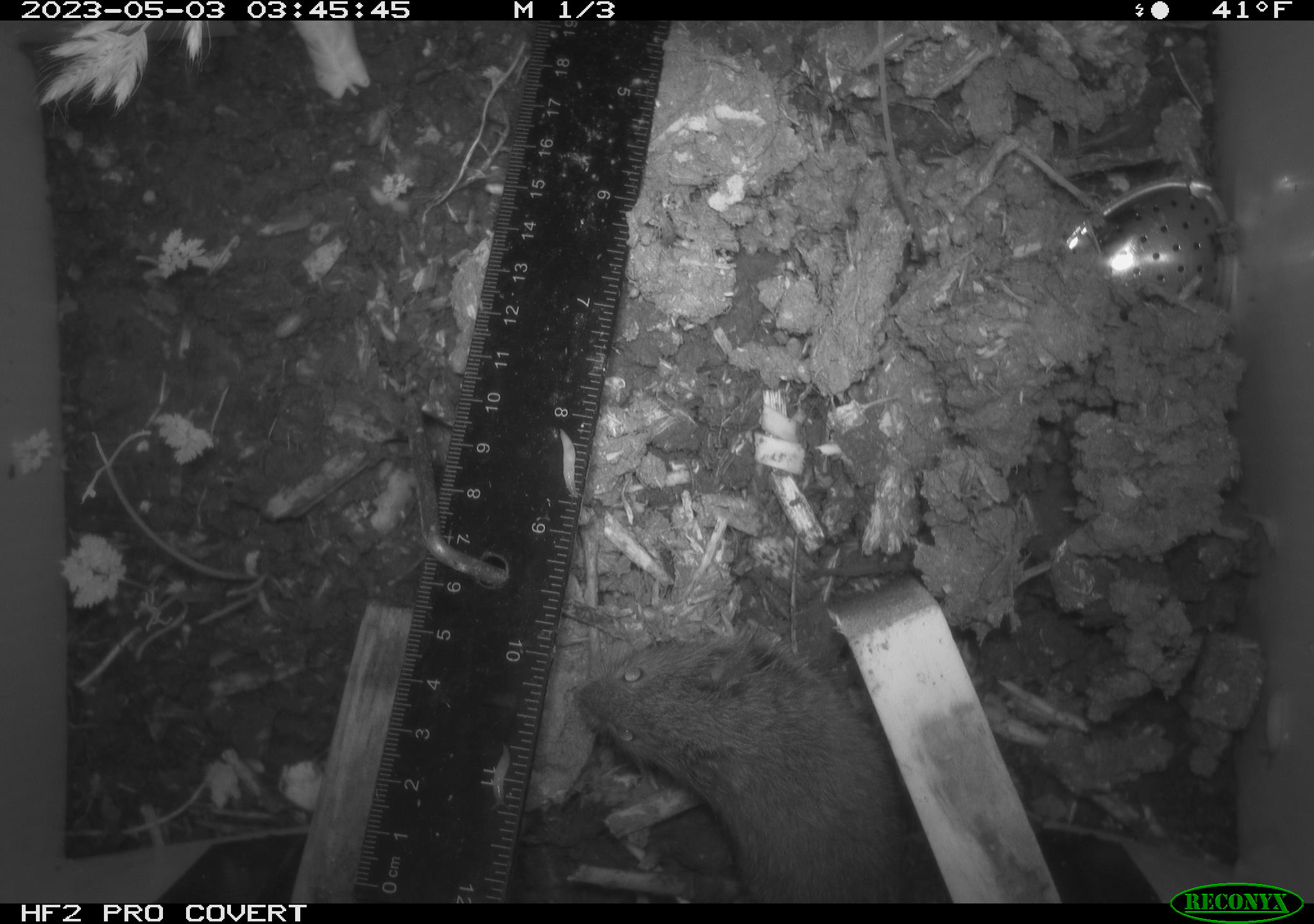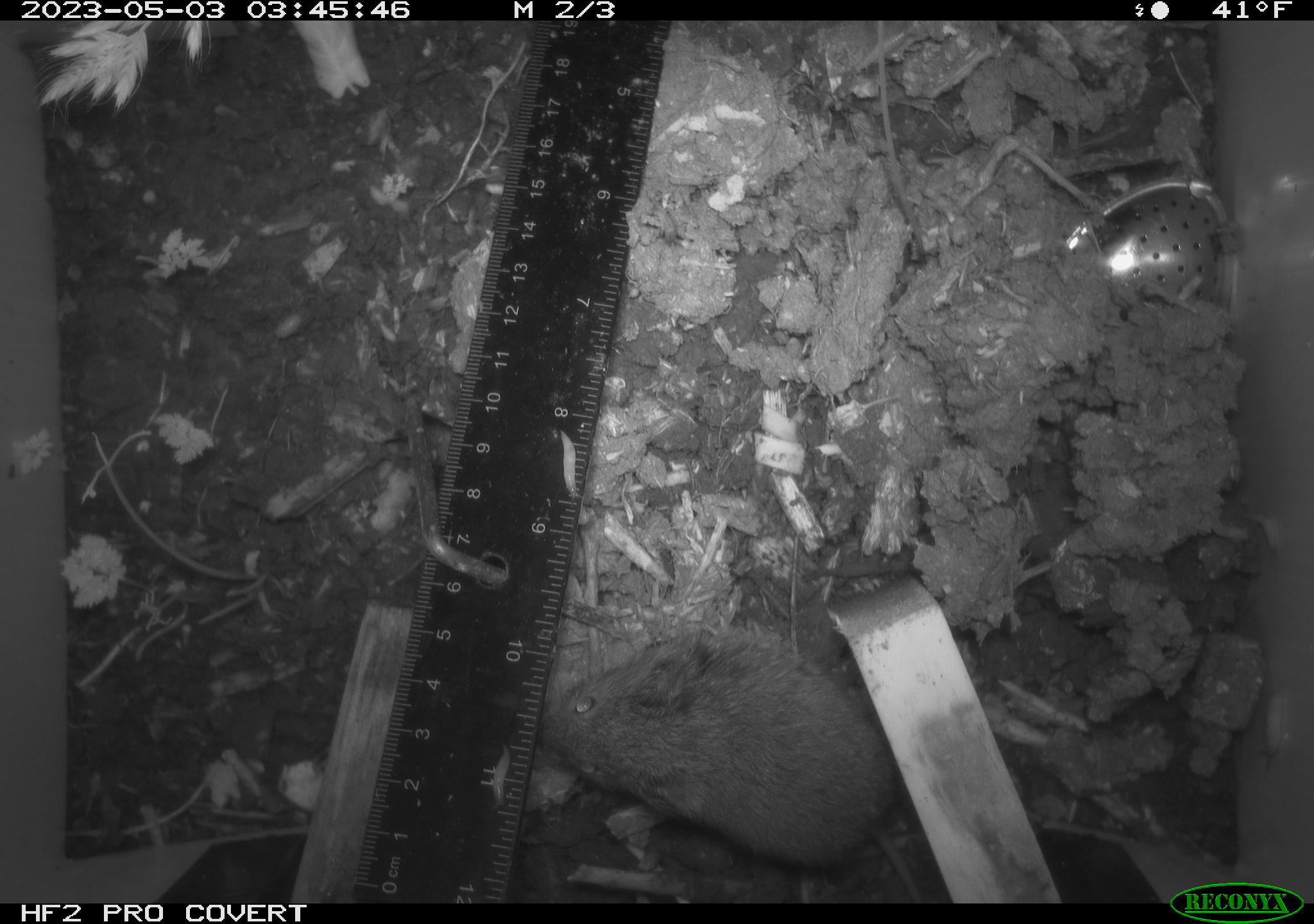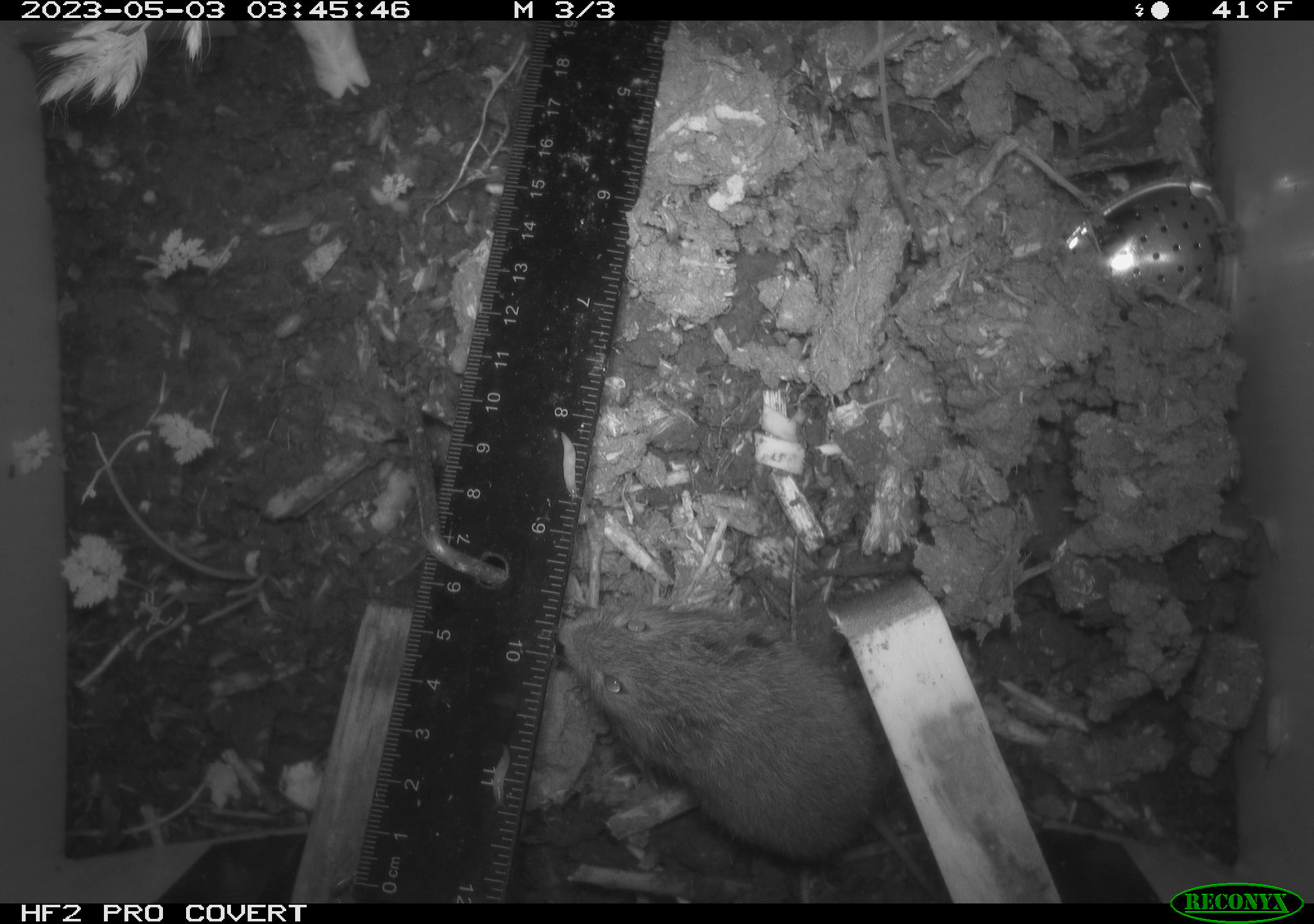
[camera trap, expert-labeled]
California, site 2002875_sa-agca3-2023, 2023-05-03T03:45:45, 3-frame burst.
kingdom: Animalia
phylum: Chordata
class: Mammalia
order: Rodentia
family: Cricetidae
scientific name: Arvicolinae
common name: voles, lemmings, and muskrats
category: arvicolinae subfamily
Arvicolinae subfamily (voles, lemmings, and muskrats) (Arvicolinae).